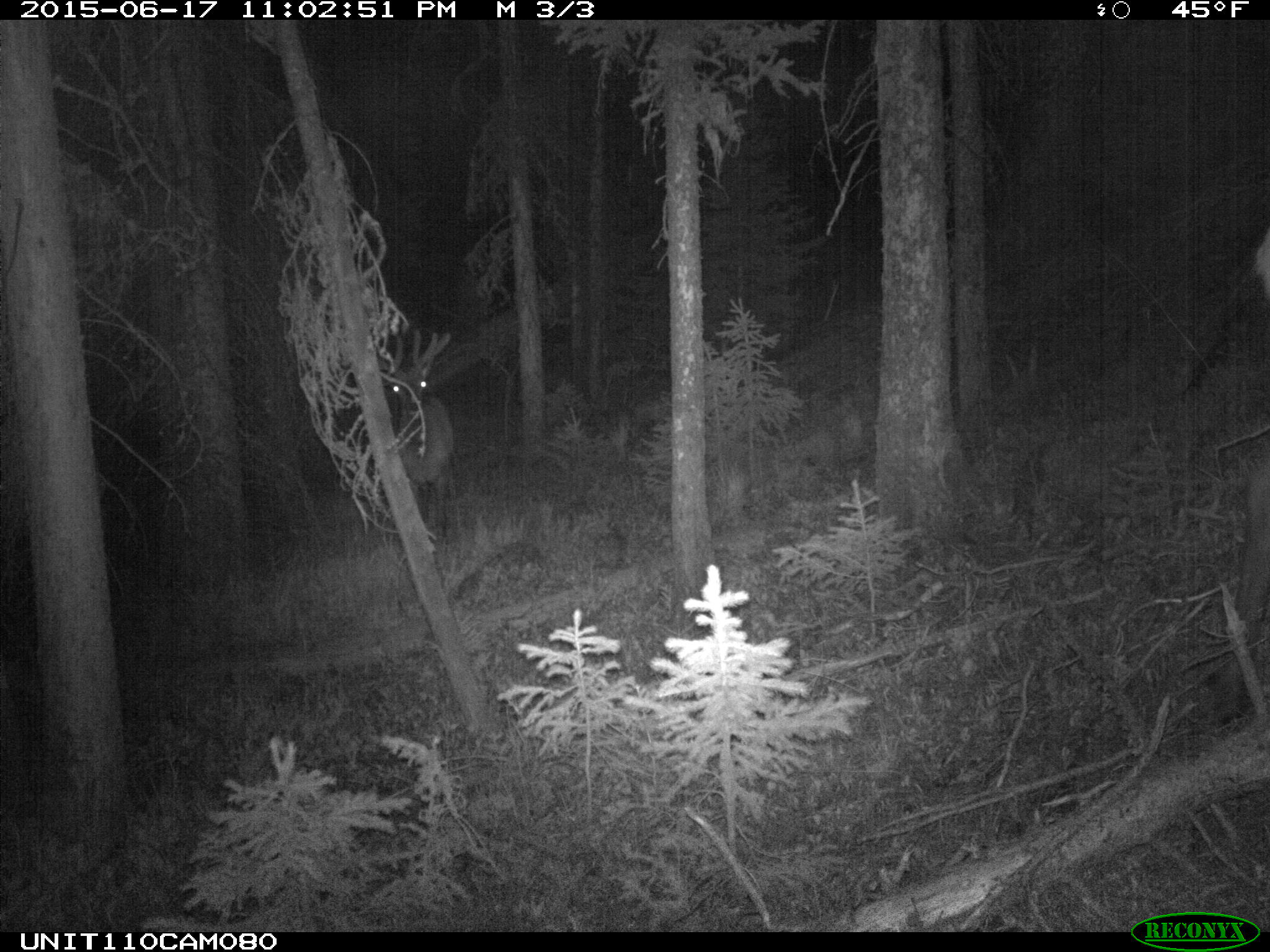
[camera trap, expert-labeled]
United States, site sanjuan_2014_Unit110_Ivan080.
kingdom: Animalia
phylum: Chordata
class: Mammalia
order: Artiodactyla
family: Cervidae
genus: Cervus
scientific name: Cervus elaphus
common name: red deer